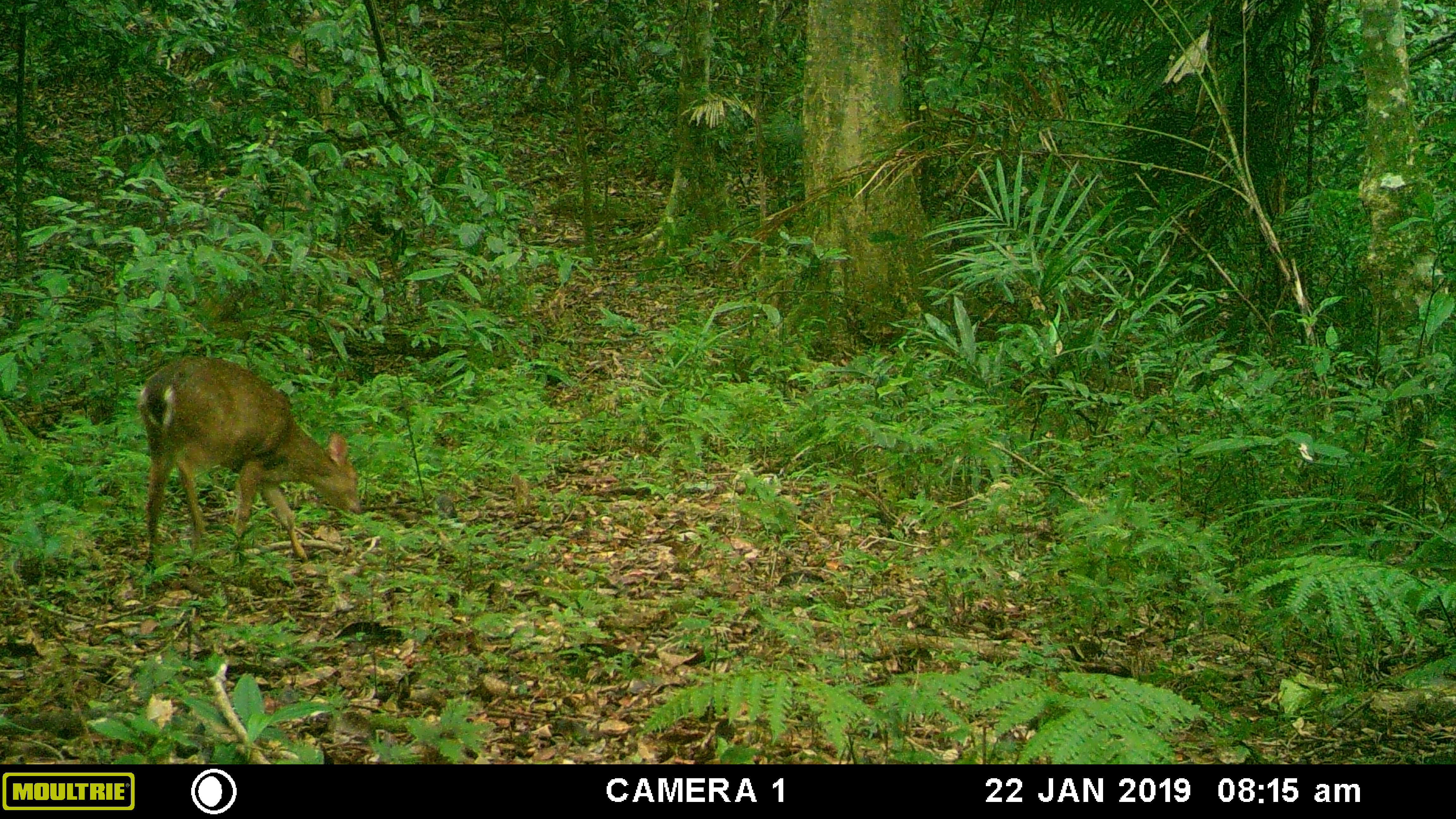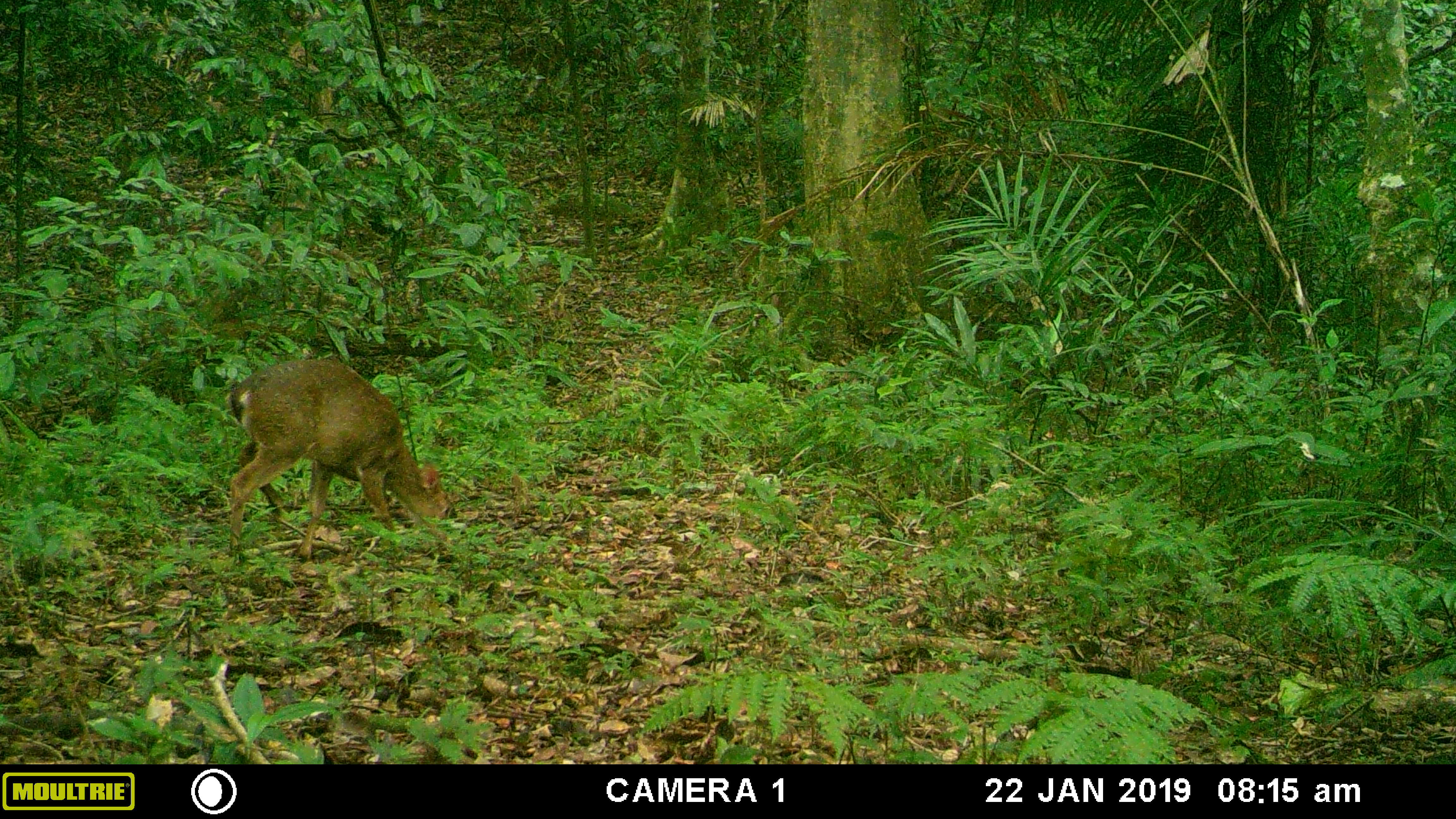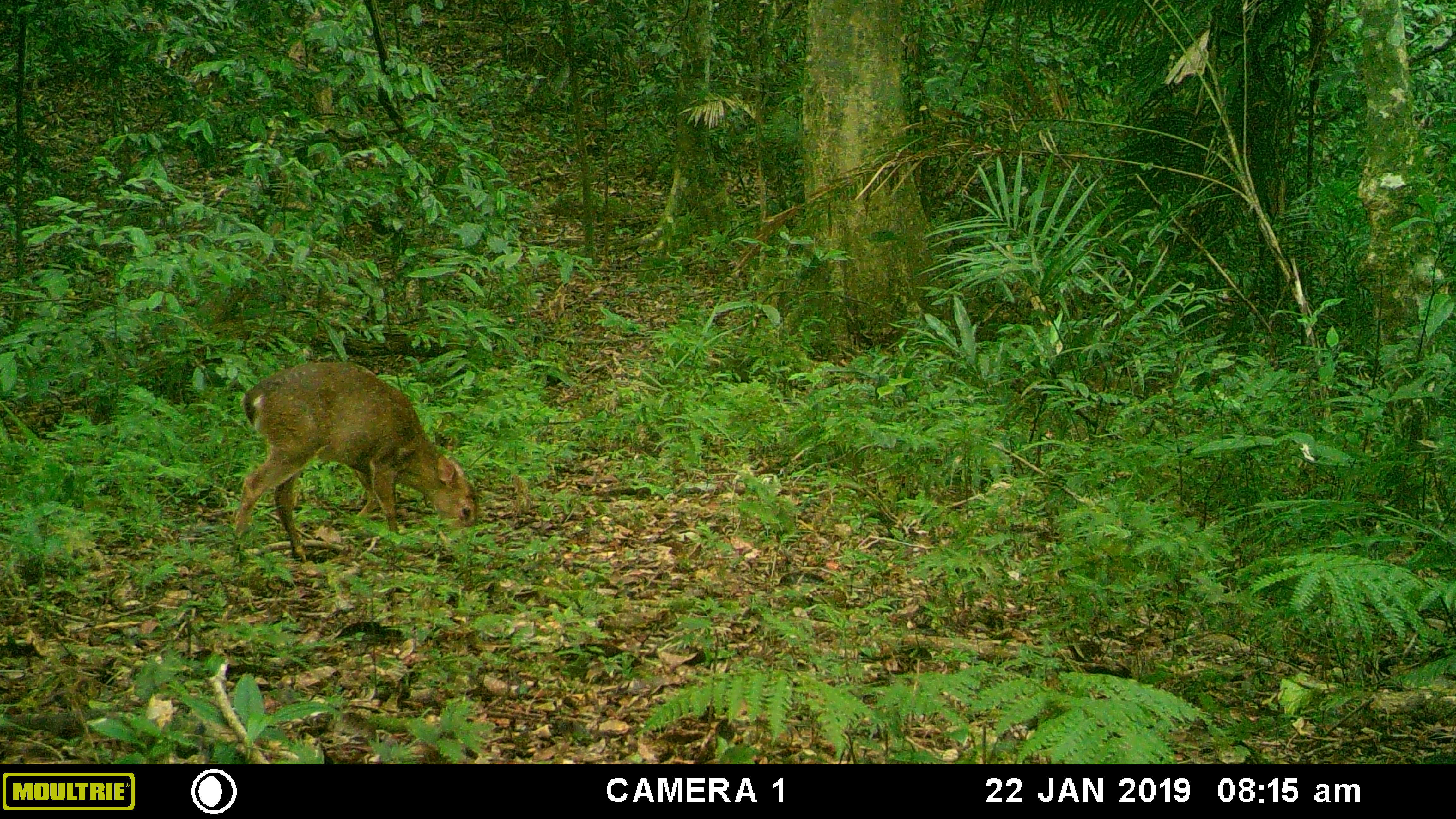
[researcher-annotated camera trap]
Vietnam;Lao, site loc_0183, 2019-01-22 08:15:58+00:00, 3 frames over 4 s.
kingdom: Animalia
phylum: Chordata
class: Mammalia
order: Artiodactyla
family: Cervidae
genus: Muntiacus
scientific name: Muntiacus vuquangensis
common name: large-antlered muntjac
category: large antlered muntjac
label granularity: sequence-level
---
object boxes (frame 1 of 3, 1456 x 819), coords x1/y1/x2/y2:
large antlered muntjac: 138/354/363/572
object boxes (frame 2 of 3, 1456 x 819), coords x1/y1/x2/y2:
large antlered muntjac: 228/354/452/562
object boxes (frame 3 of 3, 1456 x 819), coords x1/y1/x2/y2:
large antlered muntjac: 234/361/479/565